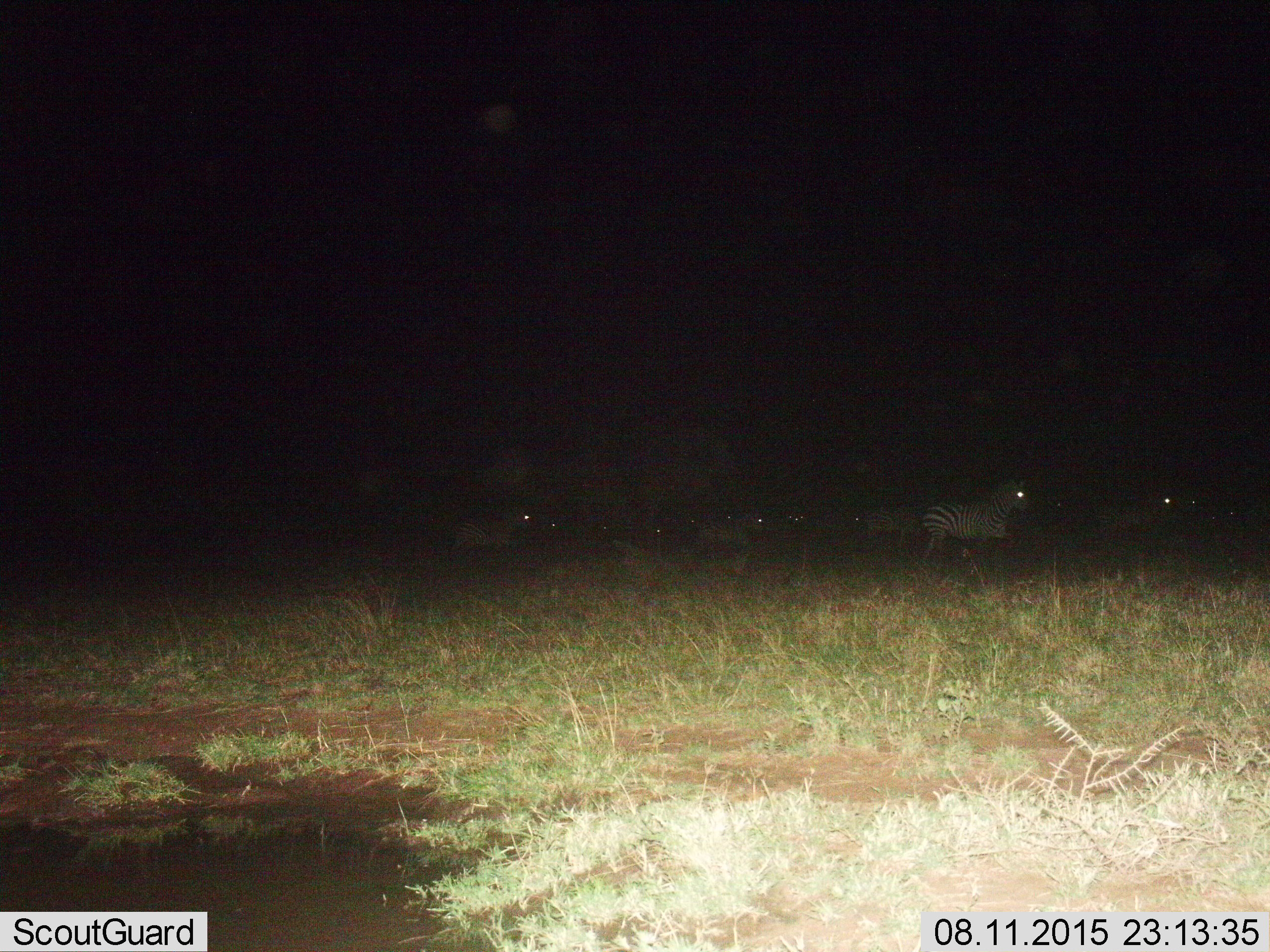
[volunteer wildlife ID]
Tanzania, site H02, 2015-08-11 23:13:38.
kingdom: Animalia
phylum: Chordata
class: Mammalia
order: Perissodactyla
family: Equidae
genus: Equus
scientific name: Equus quagga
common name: plains zebra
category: zebra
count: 11-50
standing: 50%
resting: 20%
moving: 60%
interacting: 0%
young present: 20%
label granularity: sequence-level